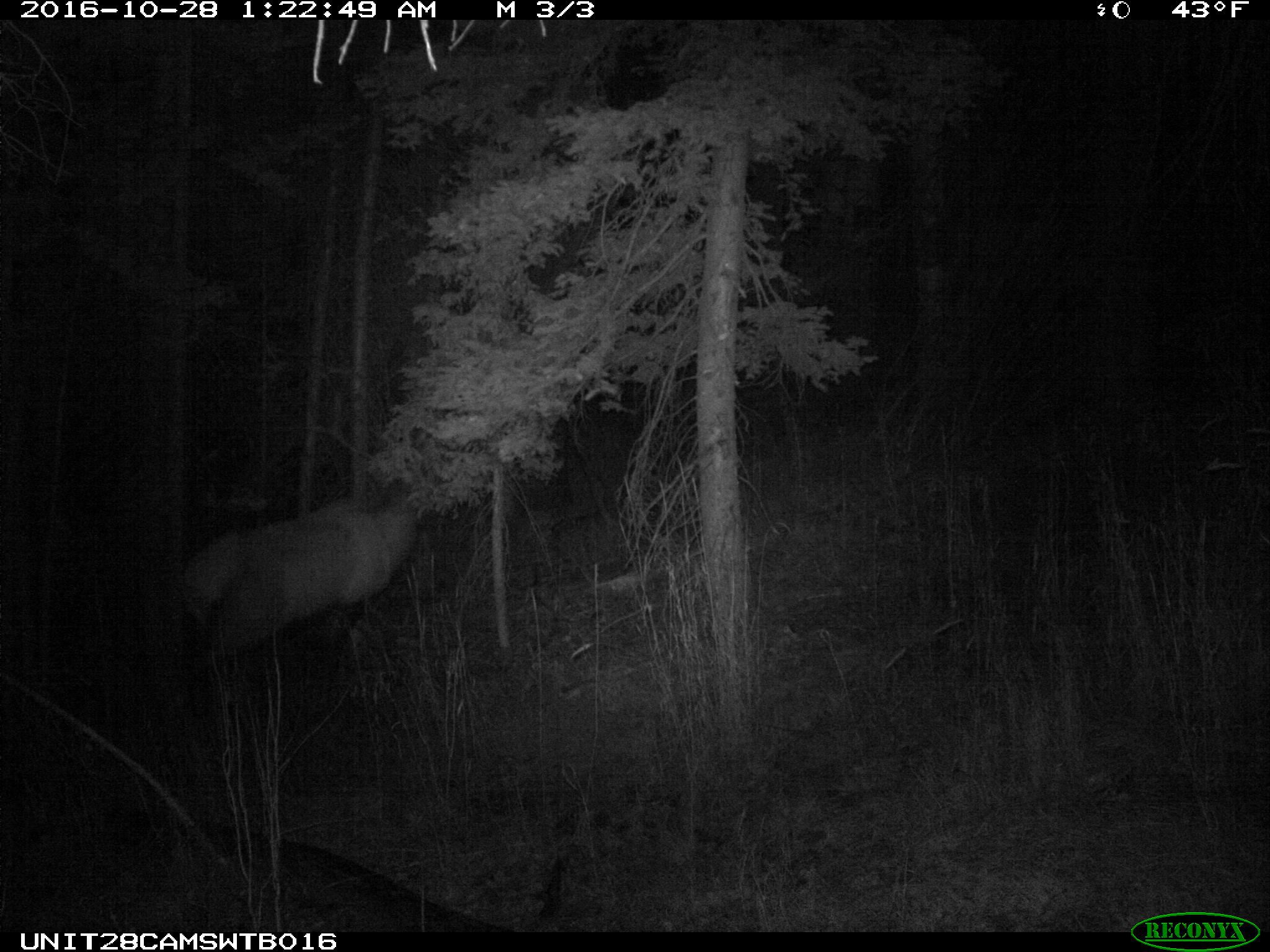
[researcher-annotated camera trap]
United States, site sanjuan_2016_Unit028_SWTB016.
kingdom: Animalia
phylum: Chordata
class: Mammalia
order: Artiodactyla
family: Cervidae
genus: Cervus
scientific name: Cervus elaphus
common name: red deer